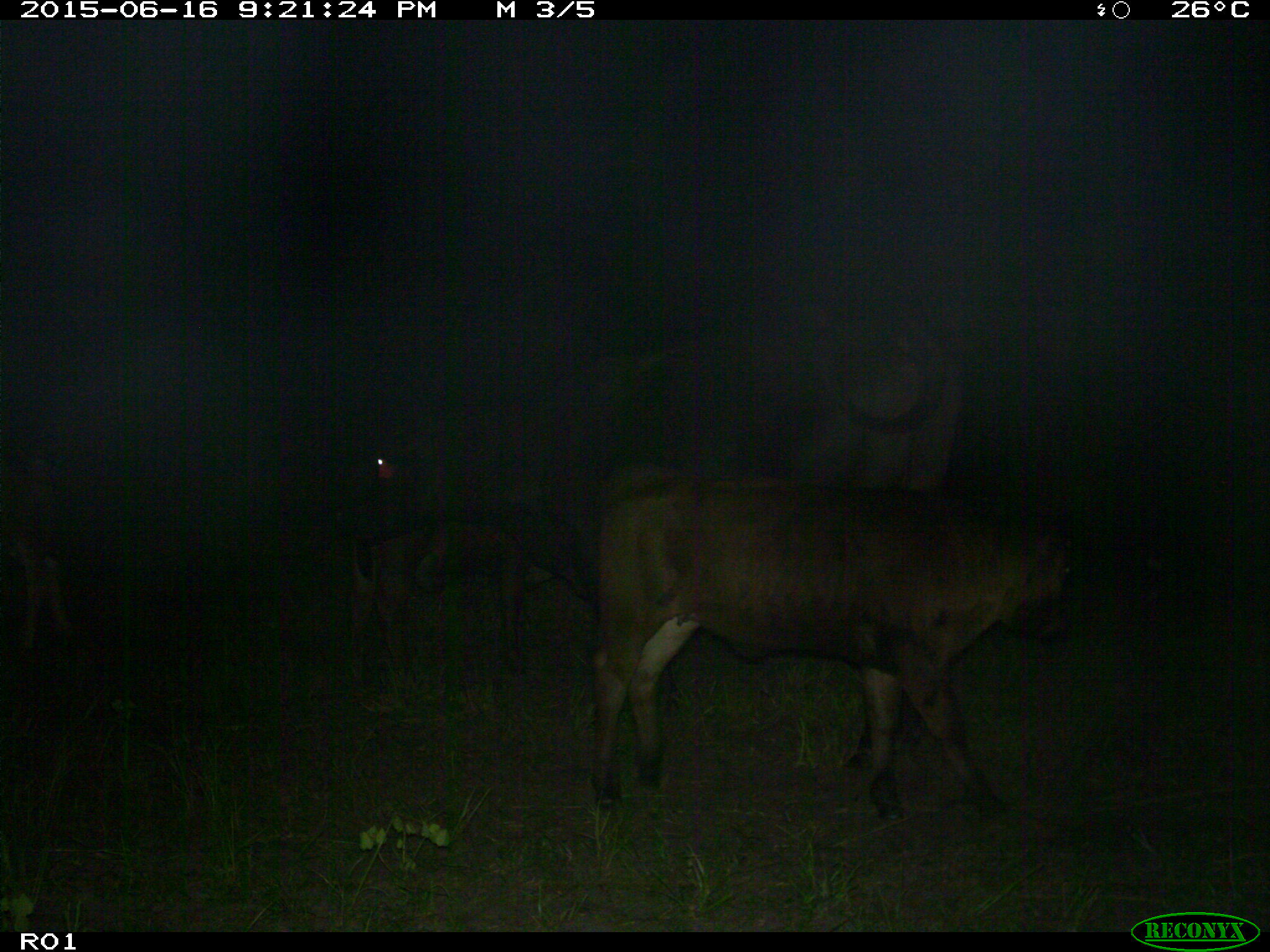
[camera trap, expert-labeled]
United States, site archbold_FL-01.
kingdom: Animalia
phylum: Chordata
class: Mammalia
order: Artiodactyla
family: Bovidae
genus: Bos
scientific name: Bos taurus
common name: domestic cow